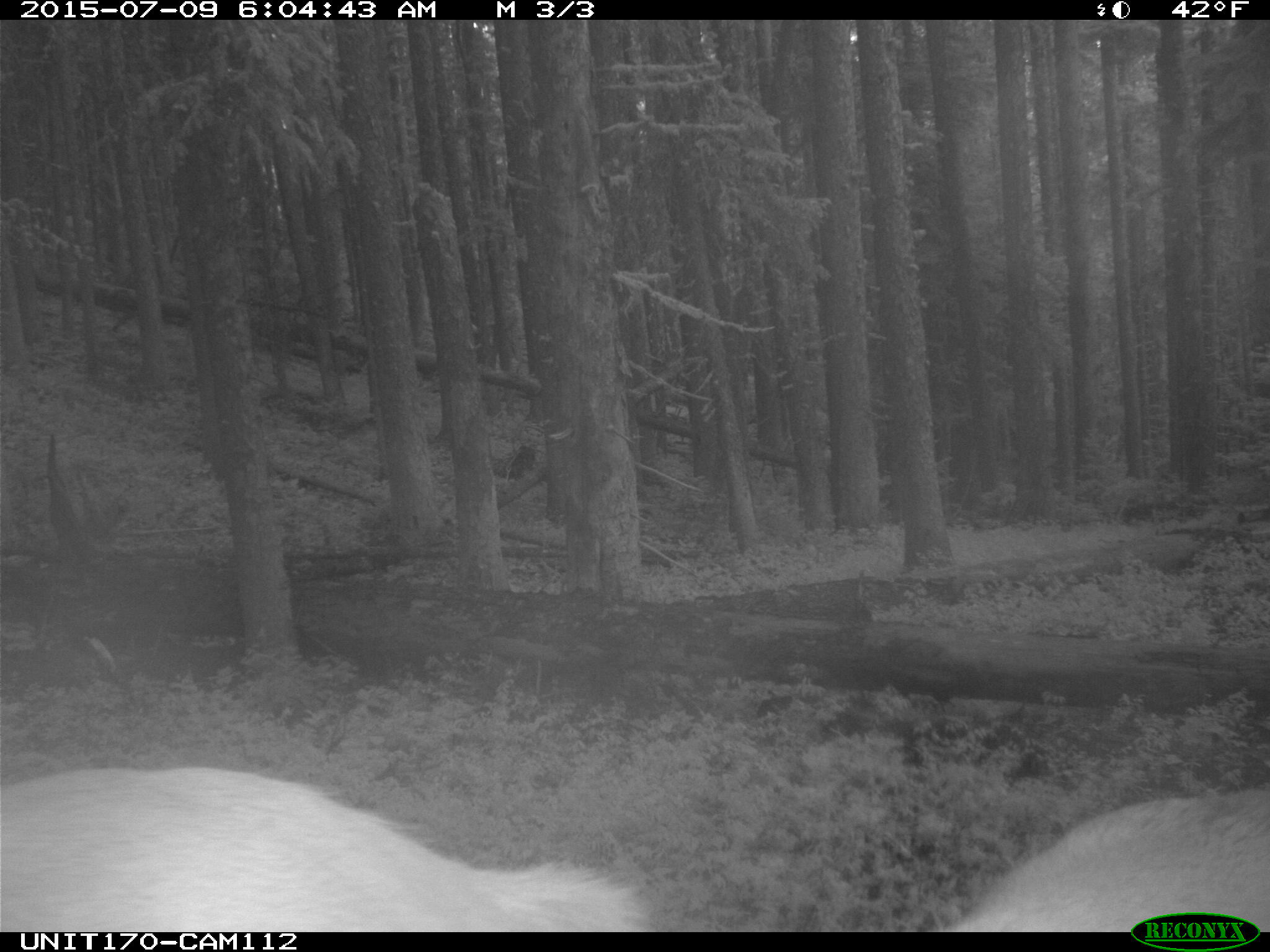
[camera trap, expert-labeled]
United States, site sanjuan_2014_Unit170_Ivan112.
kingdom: Animalia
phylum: Chordata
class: Mammalia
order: Artiodactyla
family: Cervidae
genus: Cervus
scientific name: Cervus elaphus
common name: red deer